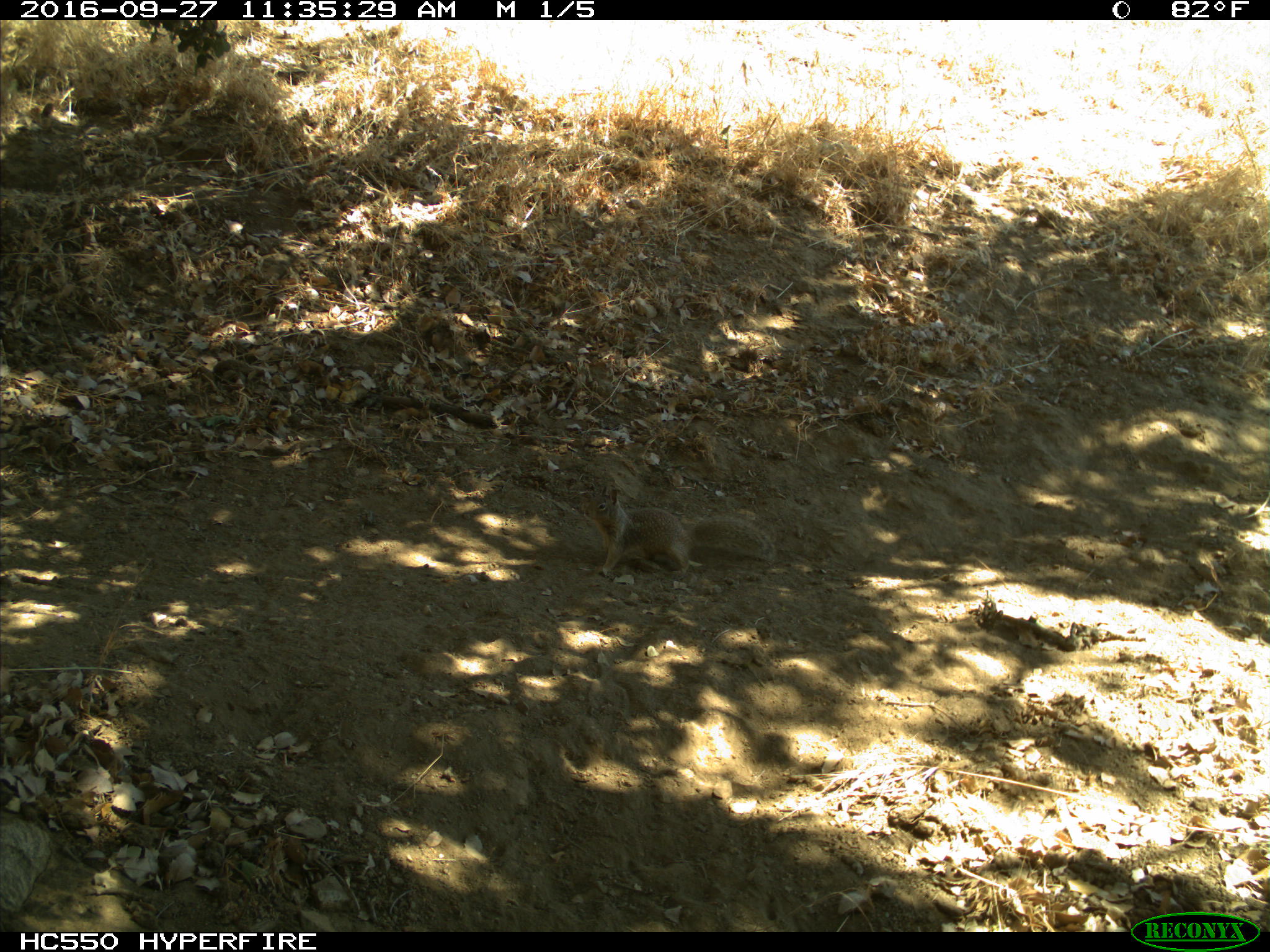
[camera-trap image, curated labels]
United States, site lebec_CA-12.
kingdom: Animalia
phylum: Chordata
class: Mammalia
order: Rodentia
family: Sciuridae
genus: Otospermophilus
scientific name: Otospermophilus beecheyi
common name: california ground squirrel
Otospermophilus beecheyi (california ground squirrel).